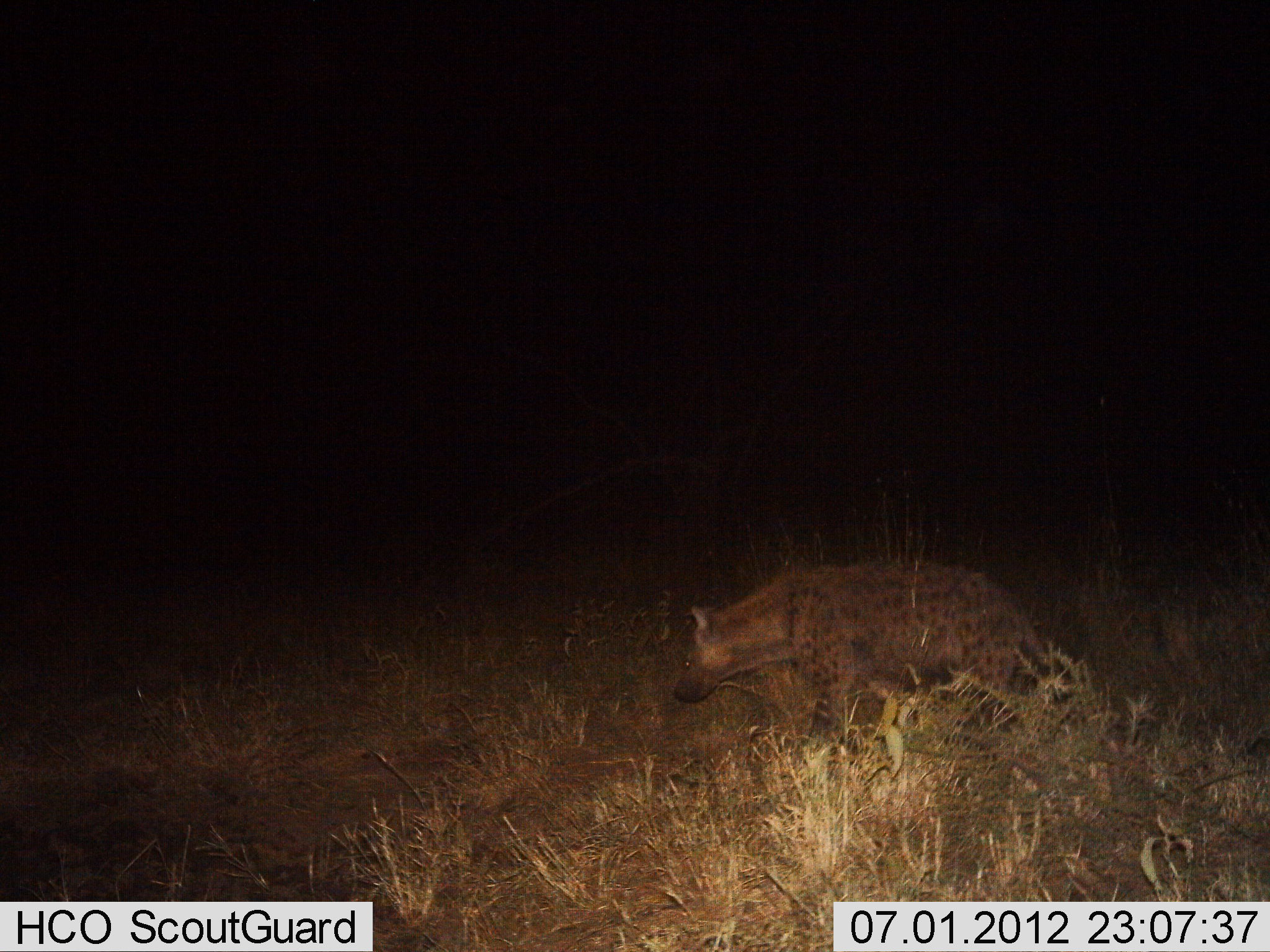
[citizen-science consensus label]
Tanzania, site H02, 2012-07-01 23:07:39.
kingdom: Animalia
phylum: Chordata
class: Mammalia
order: Carnivora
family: Hyaenidae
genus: Crocuta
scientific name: Crocuta crocuta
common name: spotted hyena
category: hyenaspotted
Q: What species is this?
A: Hyenaspotted (spotted hyena) (Crocuta crocuta).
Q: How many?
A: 1.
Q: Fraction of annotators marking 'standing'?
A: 30%.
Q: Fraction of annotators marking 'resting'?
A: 0%.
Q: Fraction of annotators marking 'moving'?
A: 70%.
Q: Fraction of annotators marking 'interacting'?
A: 0%.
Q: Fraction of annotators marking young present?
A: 0%.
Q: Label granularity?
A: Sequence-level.